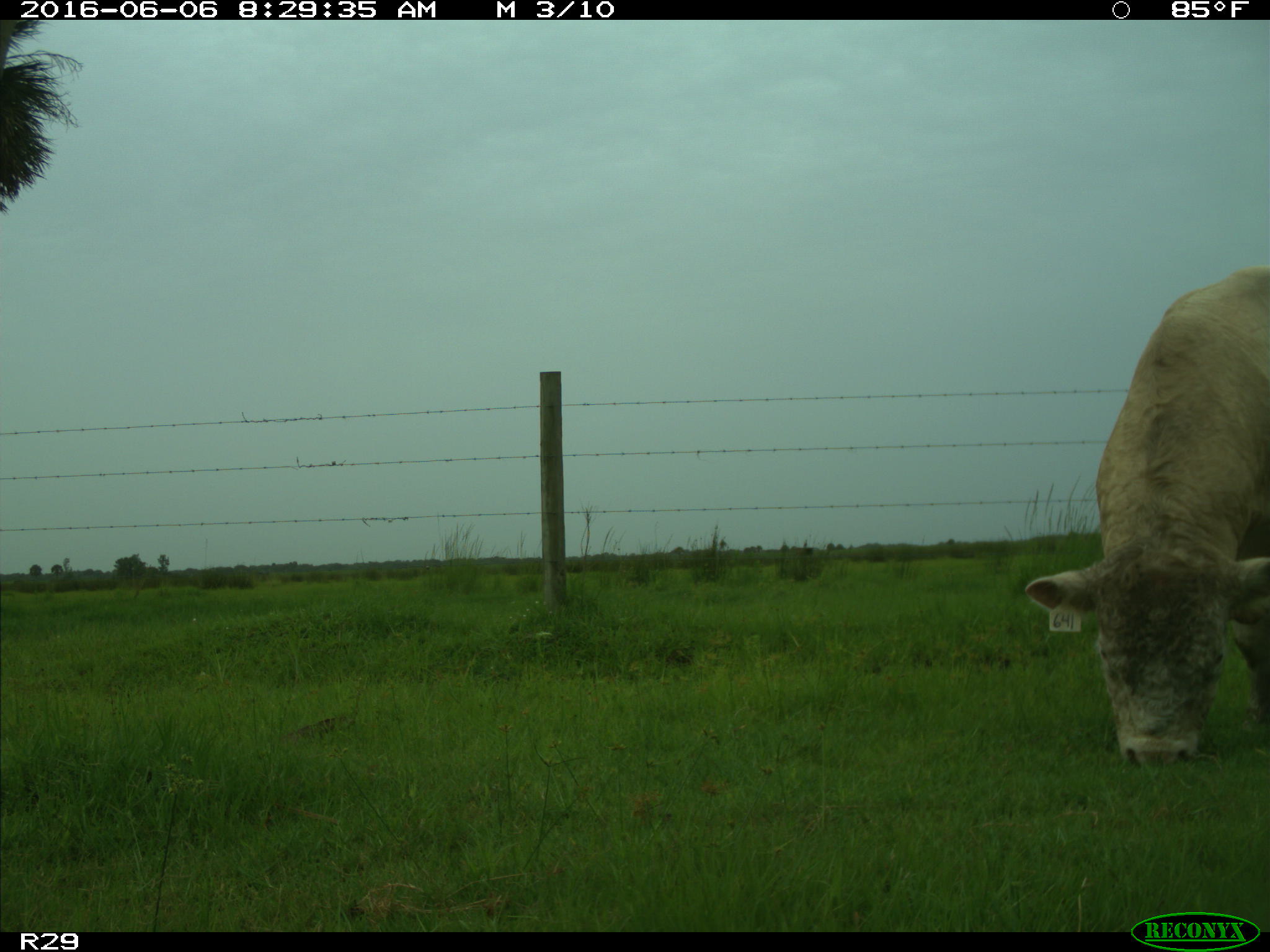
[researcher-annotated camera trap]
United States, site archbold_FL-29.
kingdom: Animalia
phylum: Chordata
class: Mammalia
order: Artiodactyla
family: Bovidae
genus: Bos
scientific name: Bos taurus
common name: domestic cow